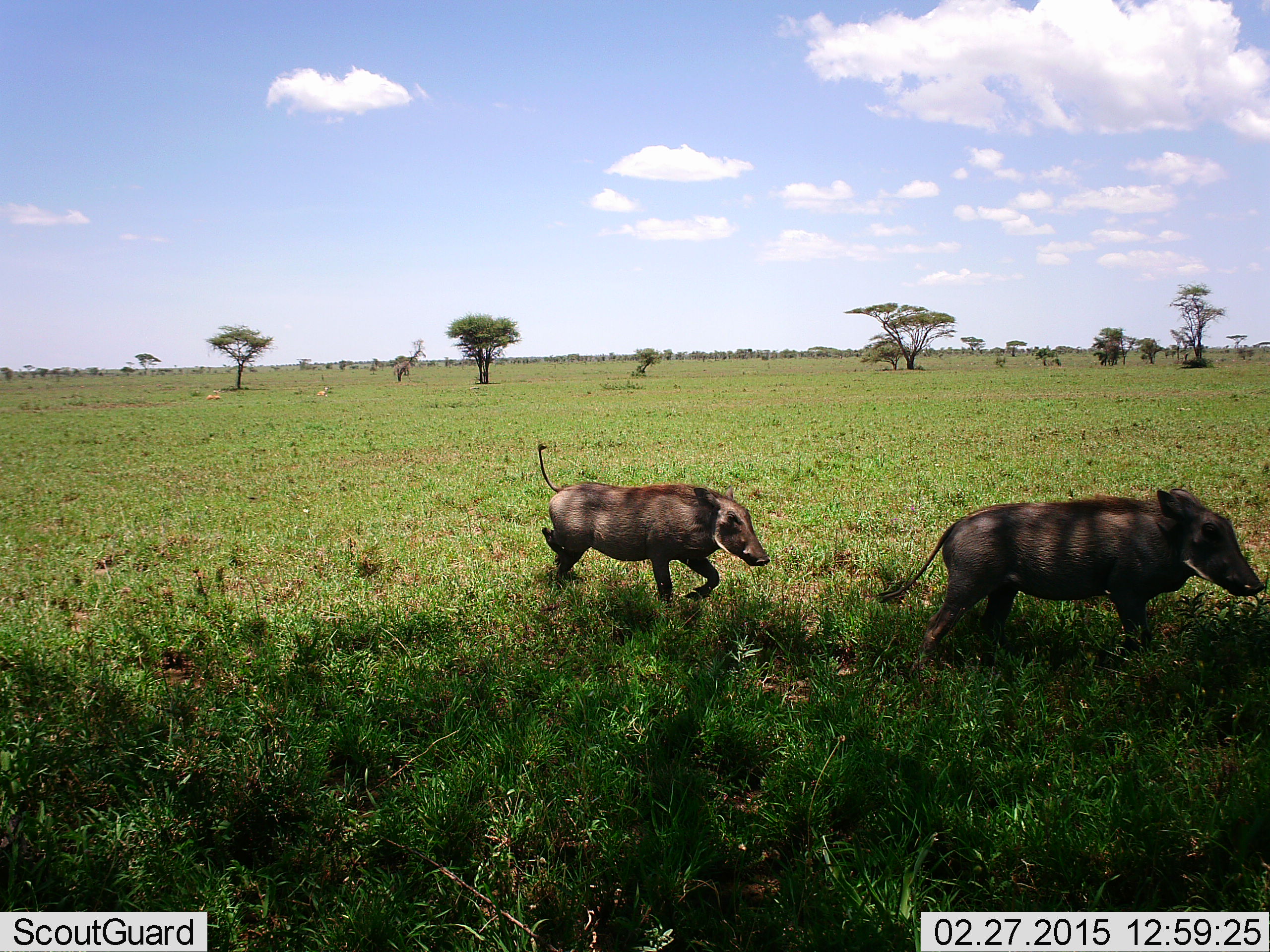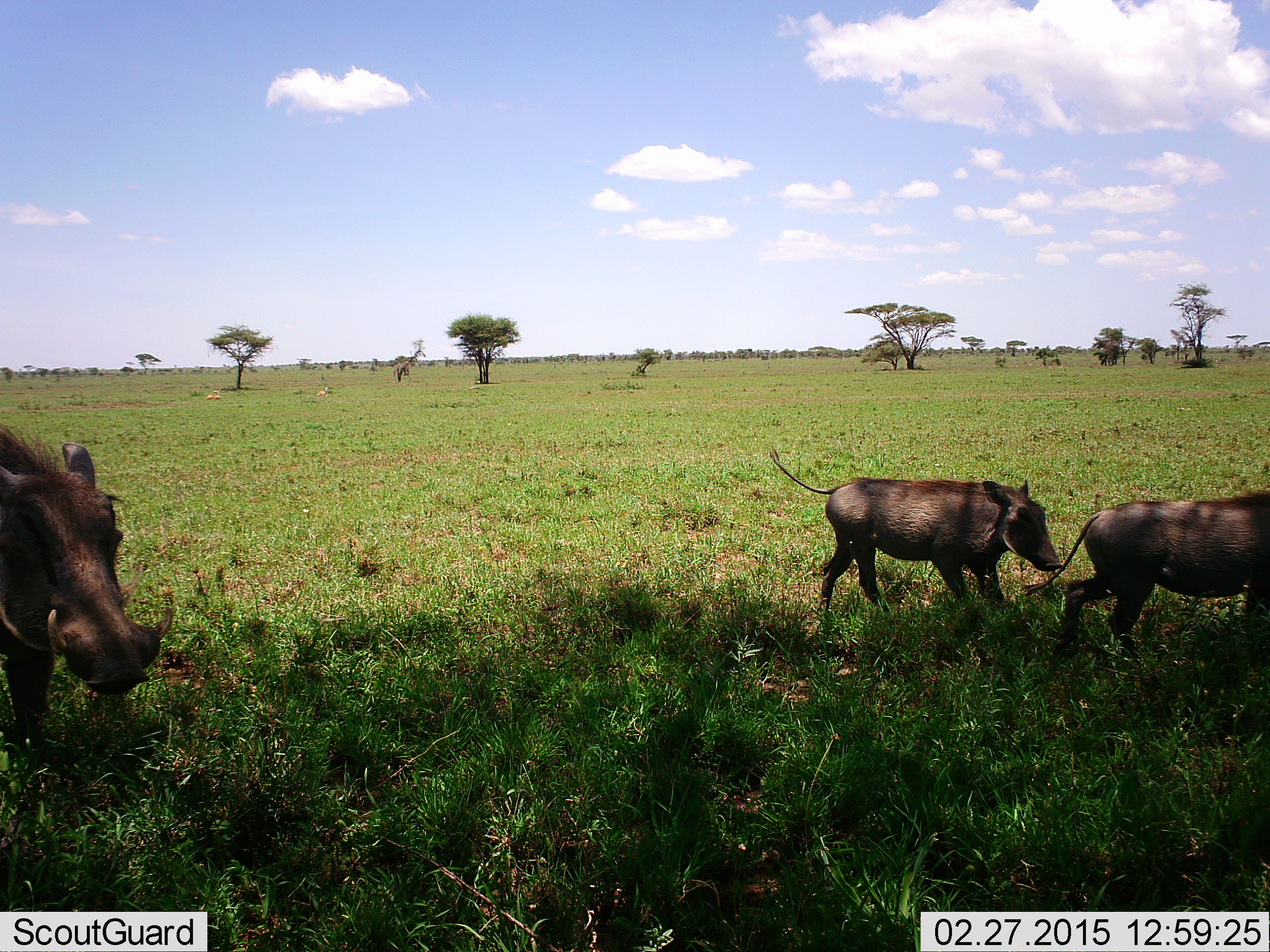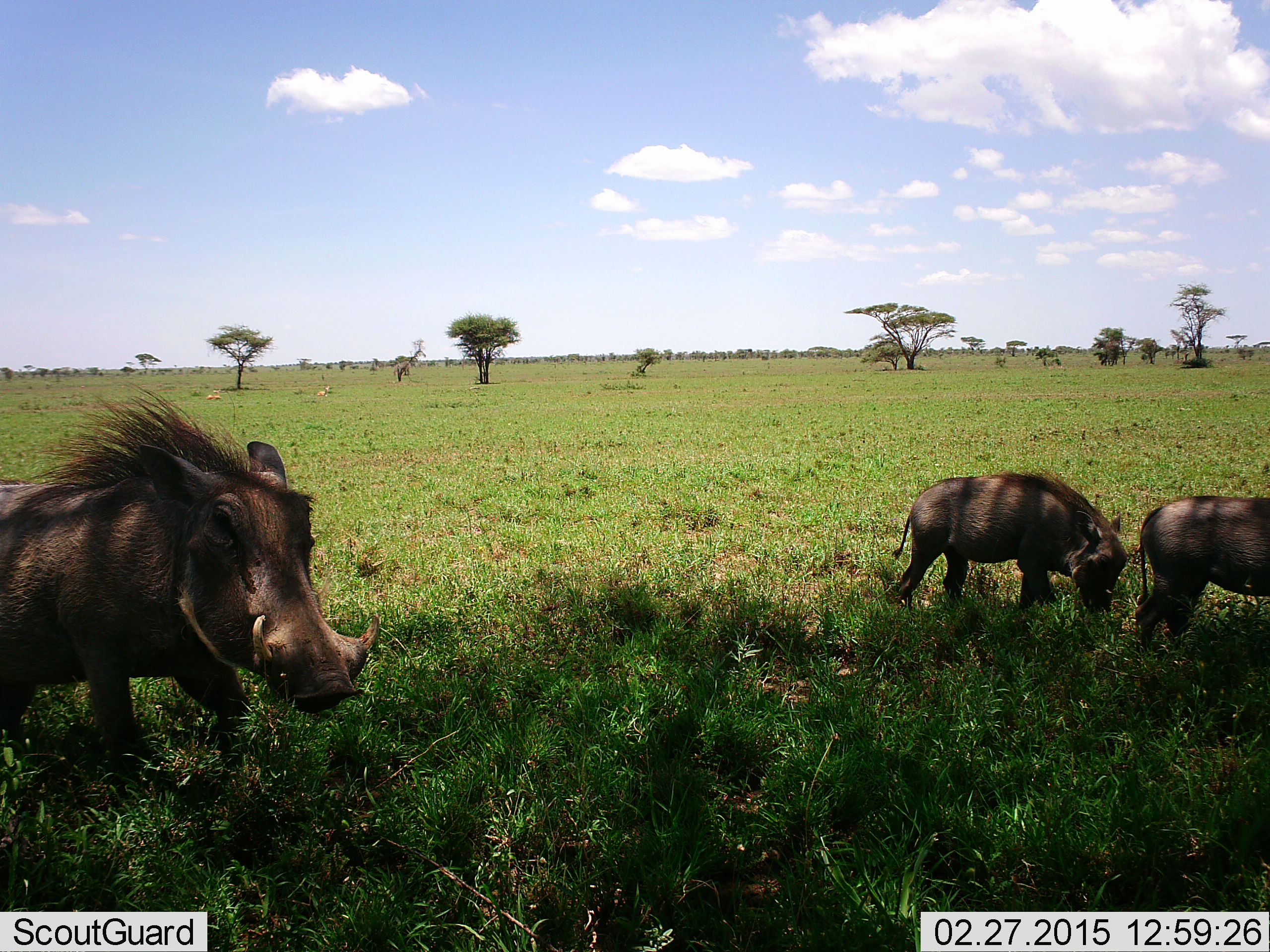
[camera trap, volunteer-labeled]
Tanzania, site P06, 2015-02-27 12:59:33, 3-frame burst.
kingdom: Animalia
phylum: Chordata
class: Mammalia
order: Artiodactyla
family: Suidae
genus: Phacochoerus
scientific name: Phacochoerus africanus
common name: warthog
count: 3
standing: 10%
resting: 10%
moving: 100%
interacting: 0%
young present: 30%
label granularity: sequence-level